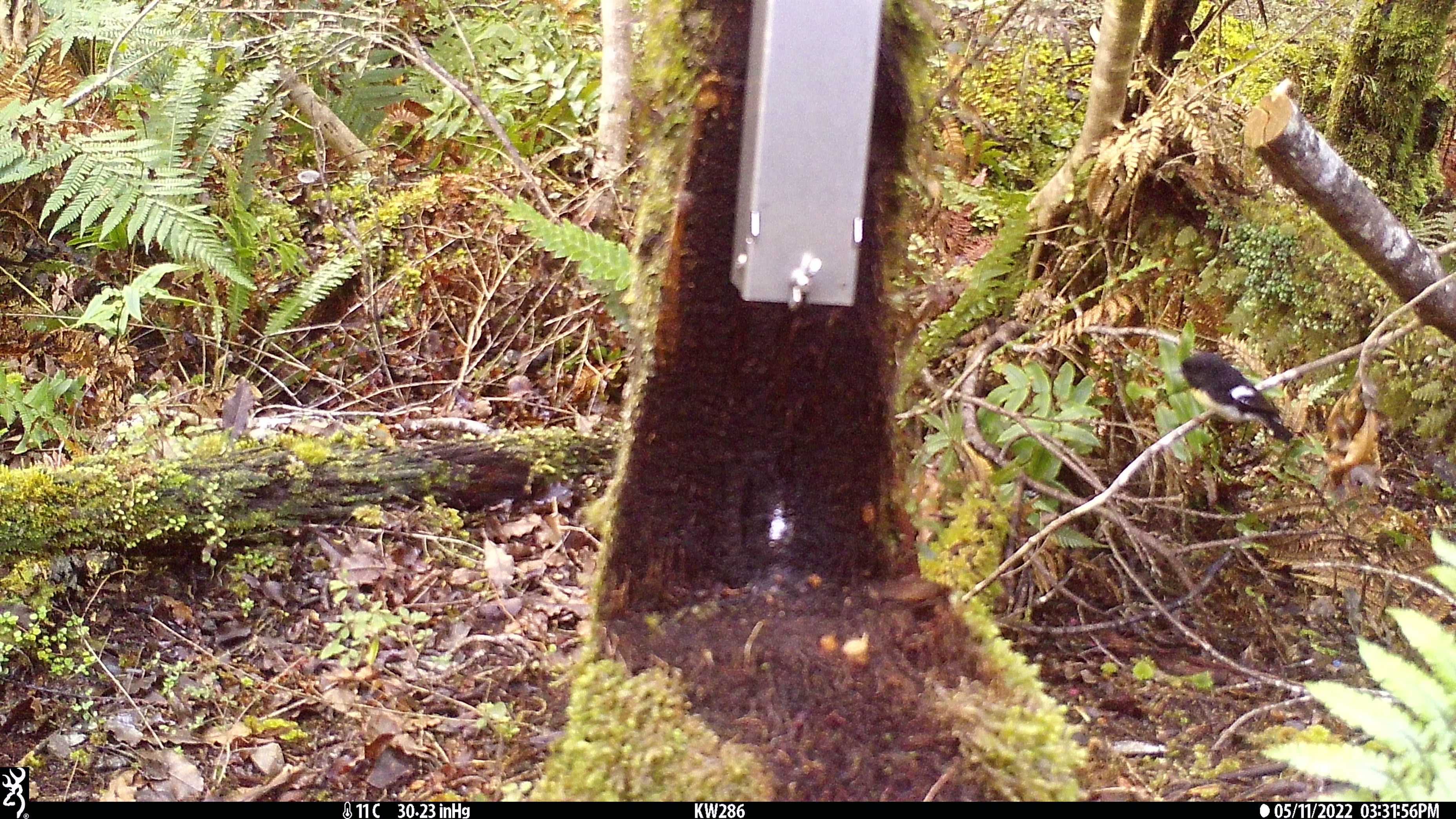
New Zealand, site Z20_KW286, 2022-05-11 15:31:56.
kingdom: Animalia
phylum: Chordata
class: Aves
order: Passeriformes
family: Petroicidae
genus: Petroica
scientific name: Petroica macrocephala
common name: tomtit